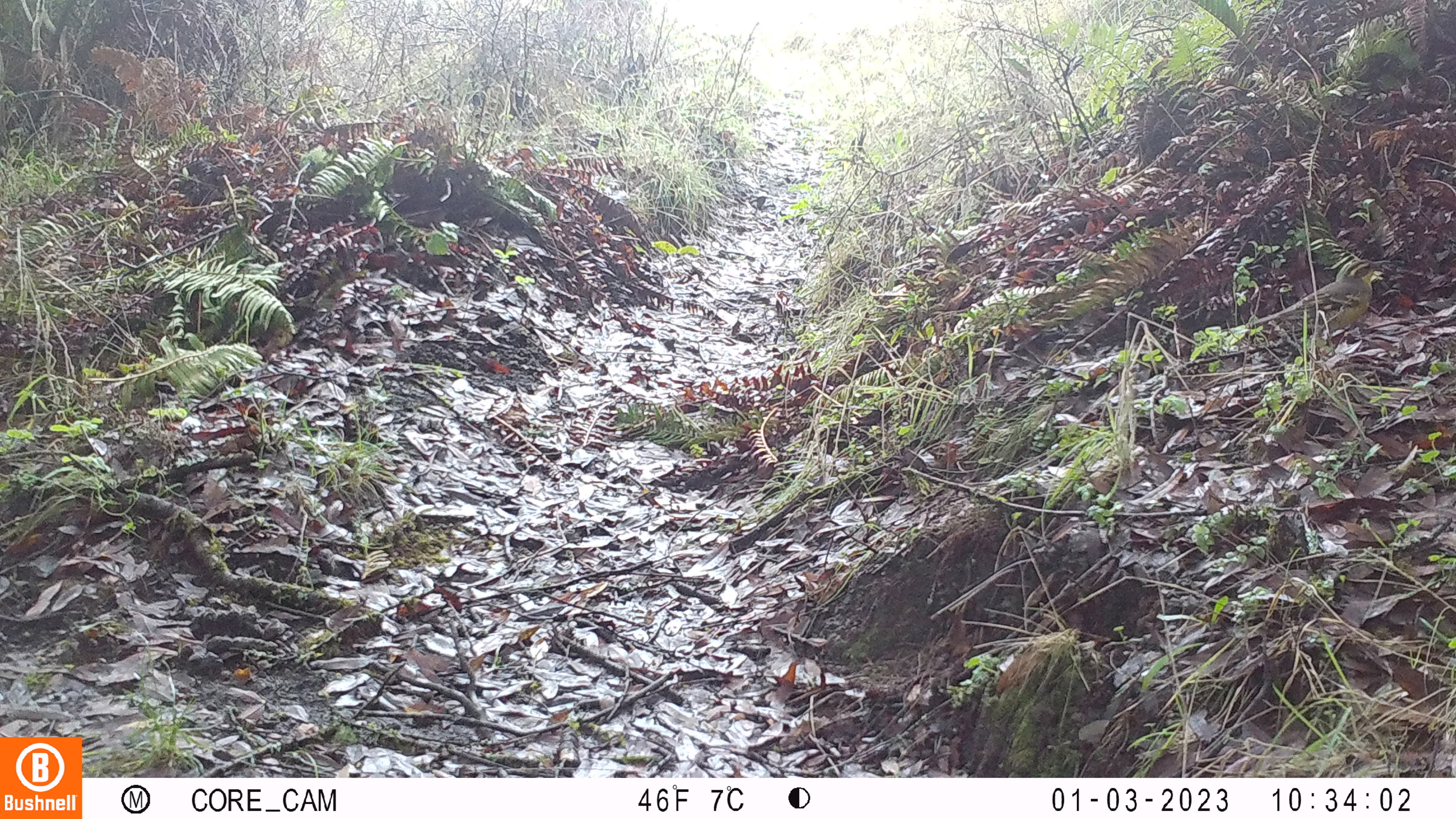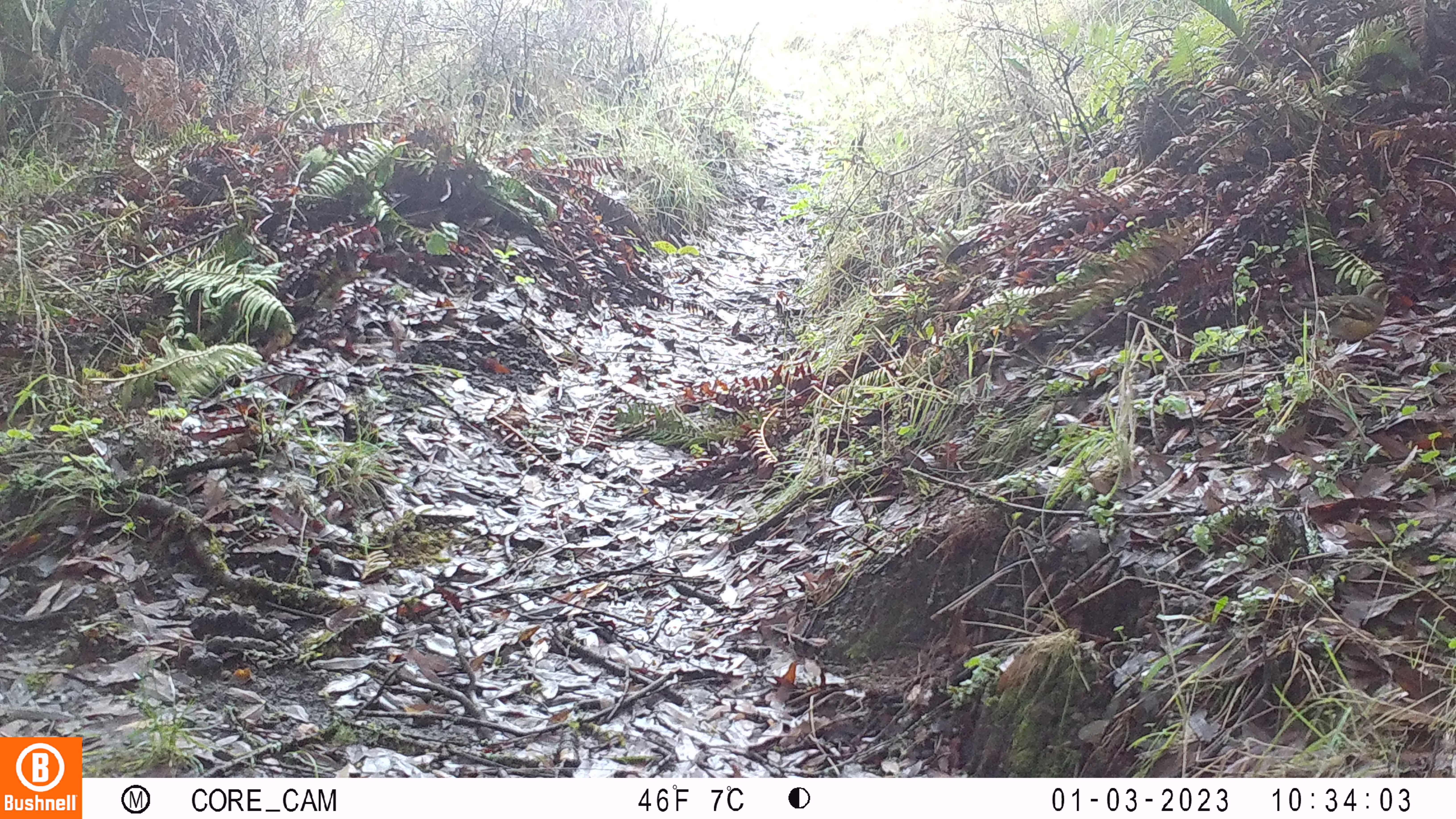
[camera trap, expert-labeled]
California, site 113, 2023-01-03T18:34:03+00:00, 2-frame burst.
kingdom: Animalia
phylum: Chordata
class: Aves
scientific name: Aves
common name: bird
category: unknown bird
Unknown bird (bird) (Aves).